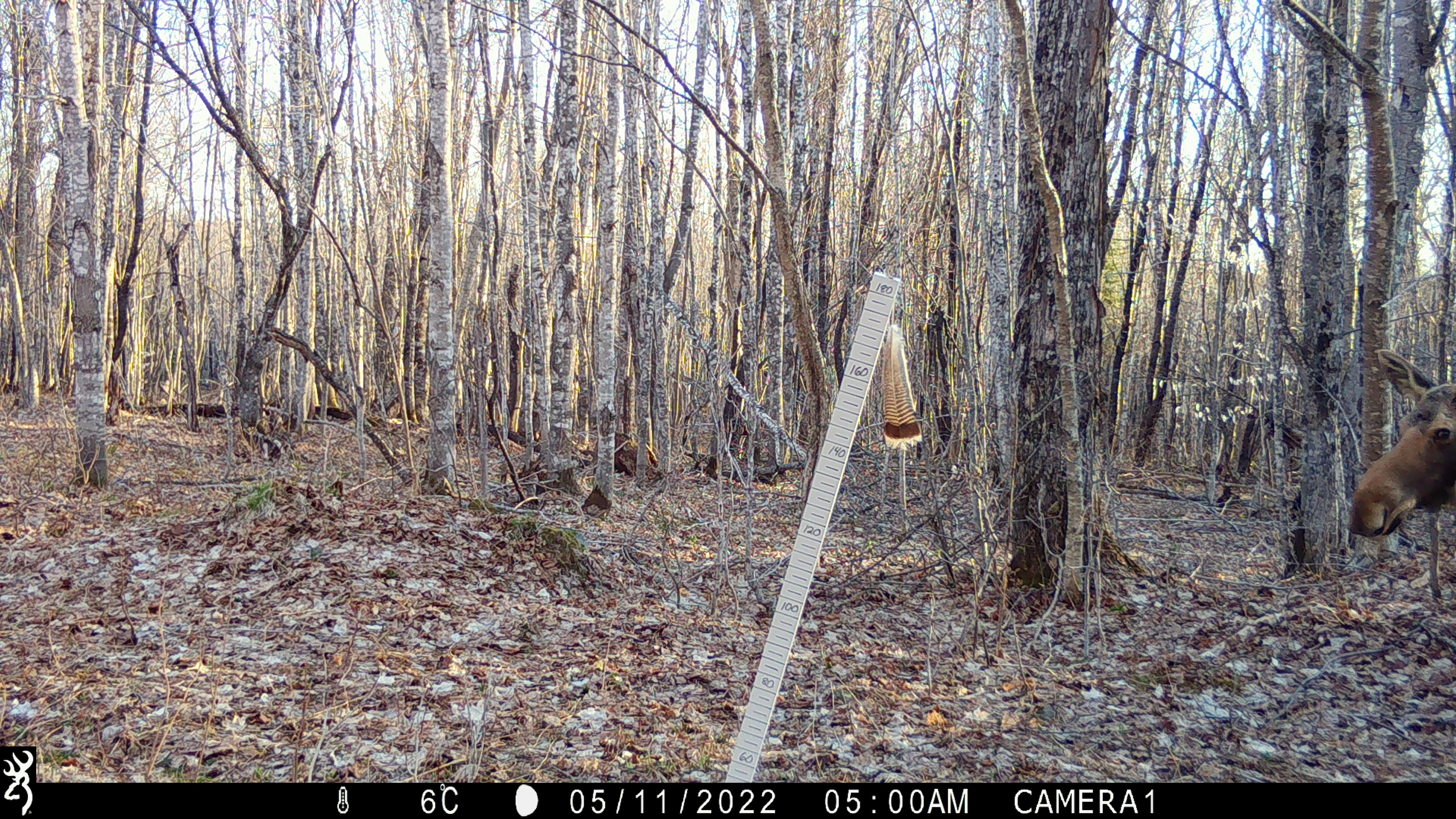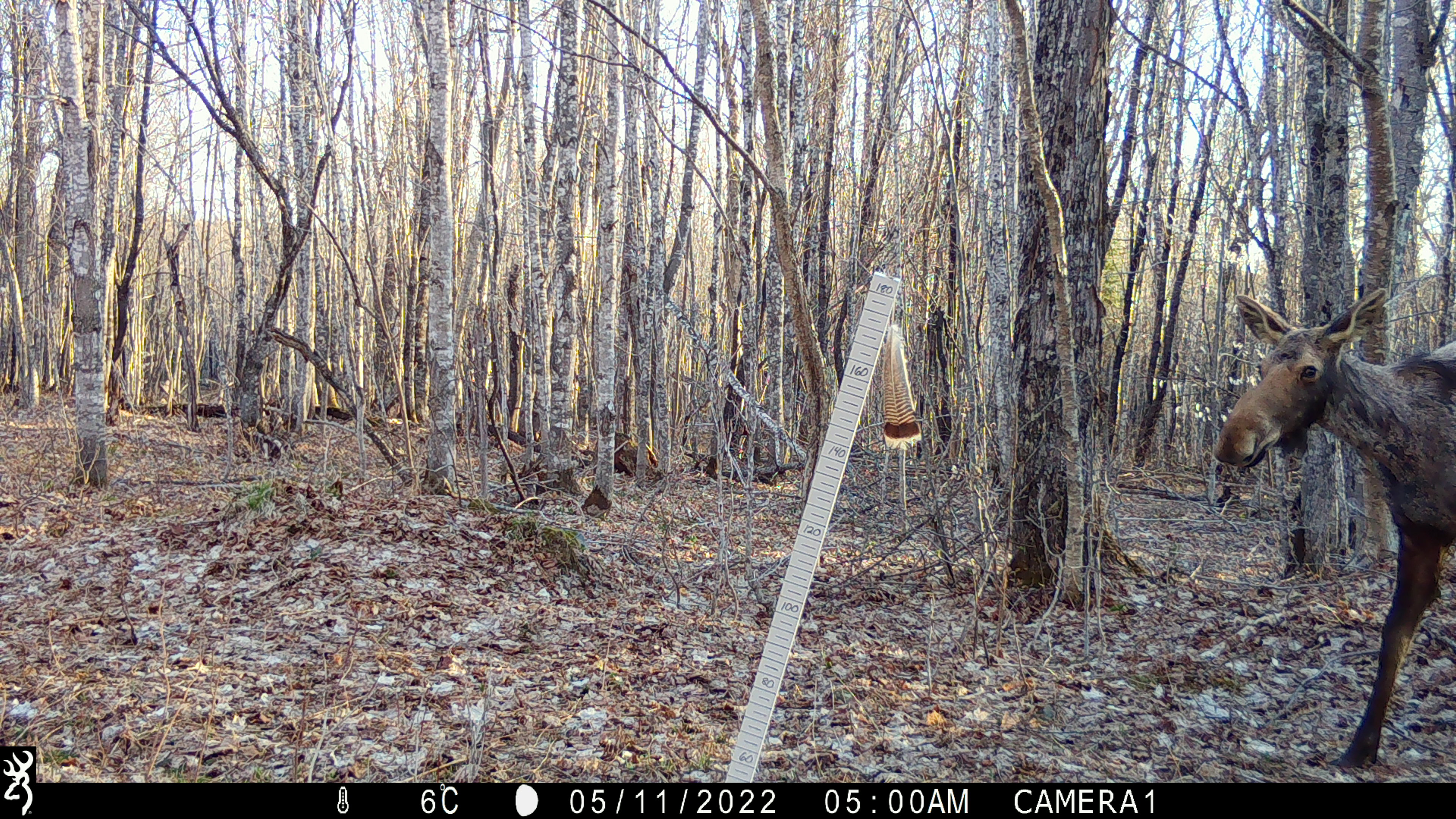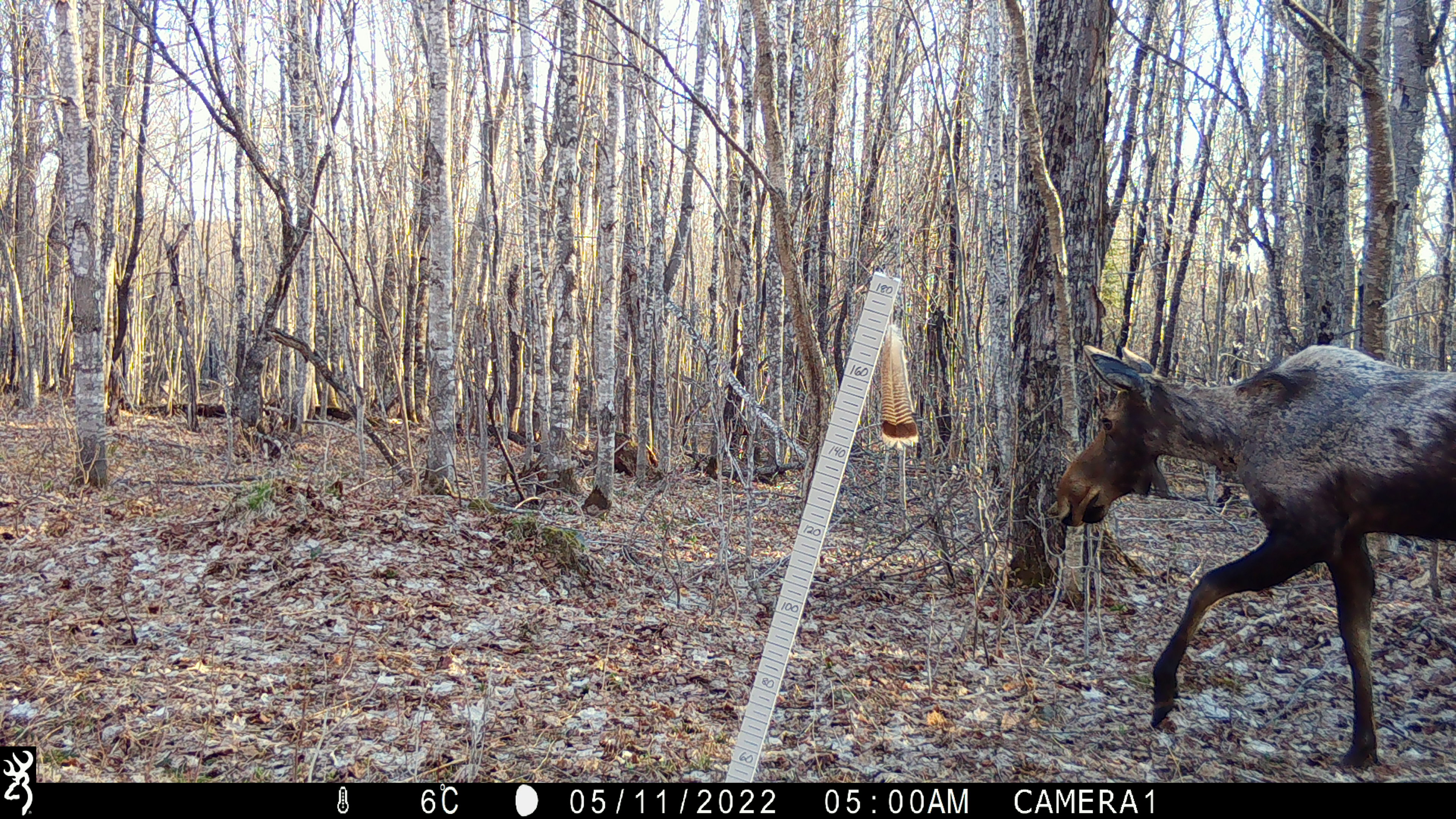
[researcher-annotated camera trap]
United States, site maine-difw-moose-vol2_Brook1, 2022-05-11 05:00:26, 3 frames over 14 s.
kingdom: Animalia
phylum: Chordata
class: Mammalia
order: Artiodactyla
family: Cervidae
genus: Alces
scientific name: Alces alces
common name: moose